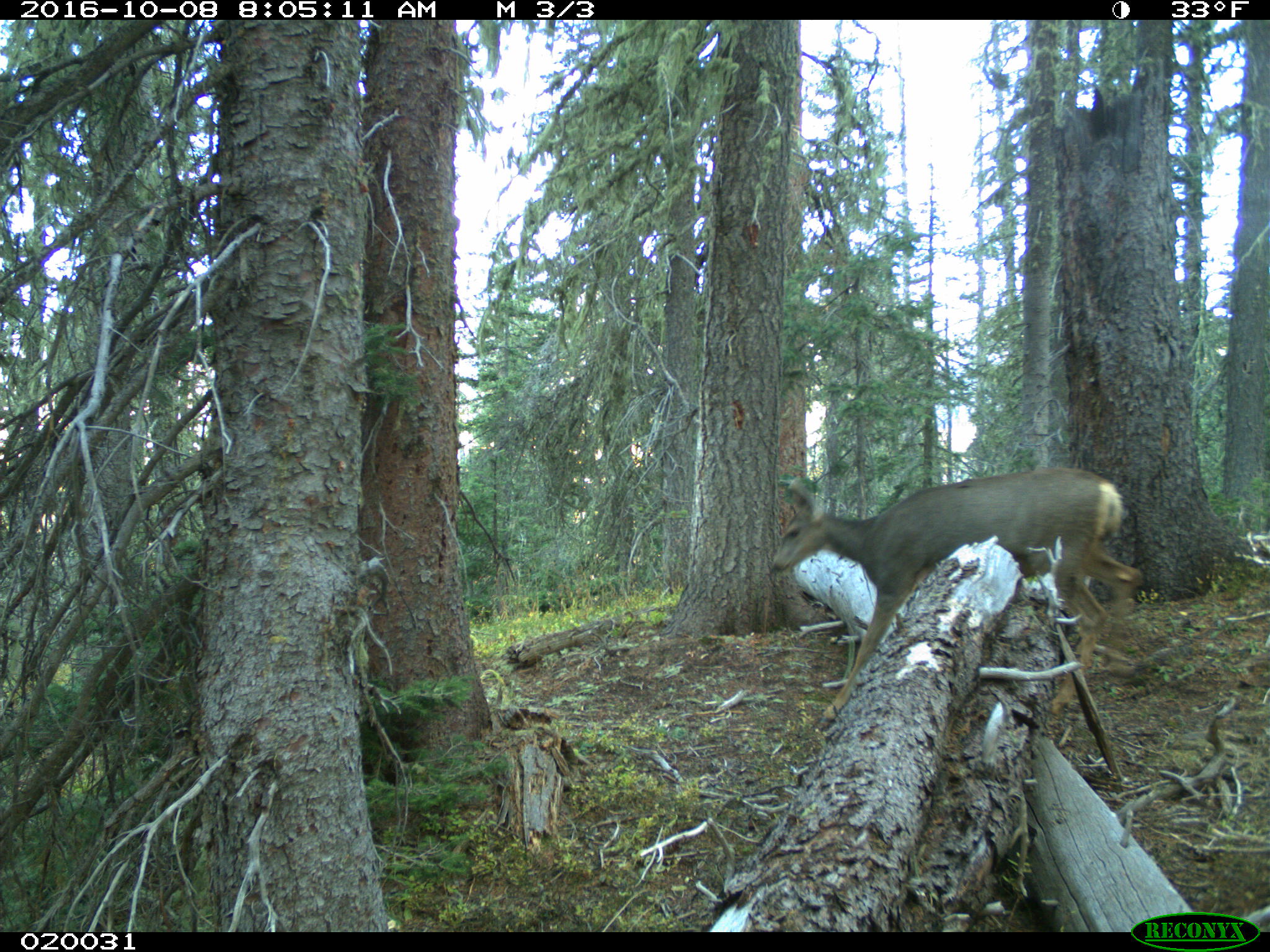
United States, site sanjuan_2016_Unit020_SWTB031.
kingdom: Animalia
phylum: Chordata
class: Mammalia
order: Artiodactyla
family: Cervidae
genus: Odocoileus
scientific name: Odocoileus hemionus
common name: mule deer